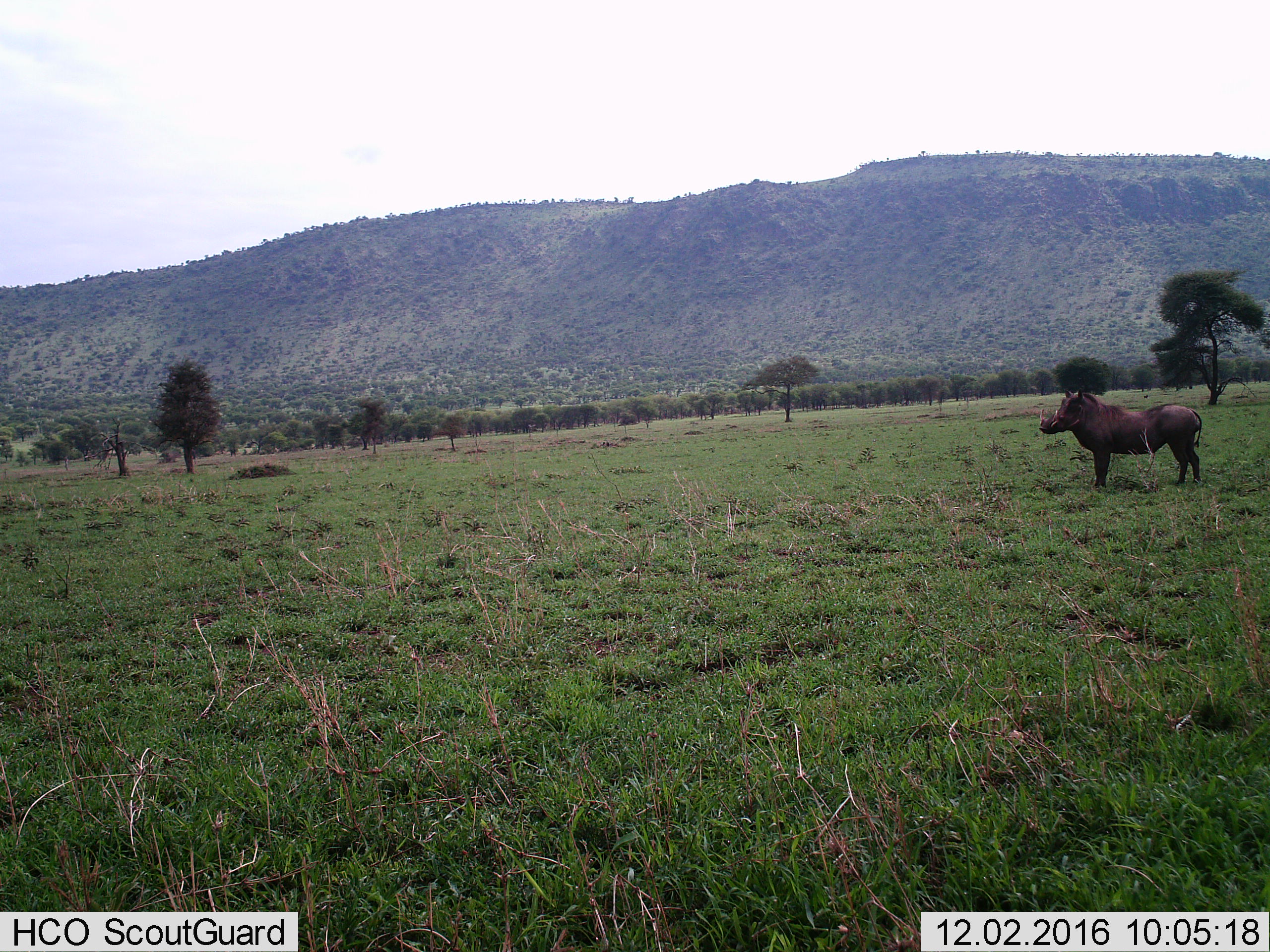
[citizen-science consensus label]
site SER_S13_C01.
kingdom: Animalia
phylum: Chordata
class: Mammalia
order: Artiodactyla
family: Suidae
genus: Phacochoerus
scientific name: Phacochoerus africanus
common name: warthog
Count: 1.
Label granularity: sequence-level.